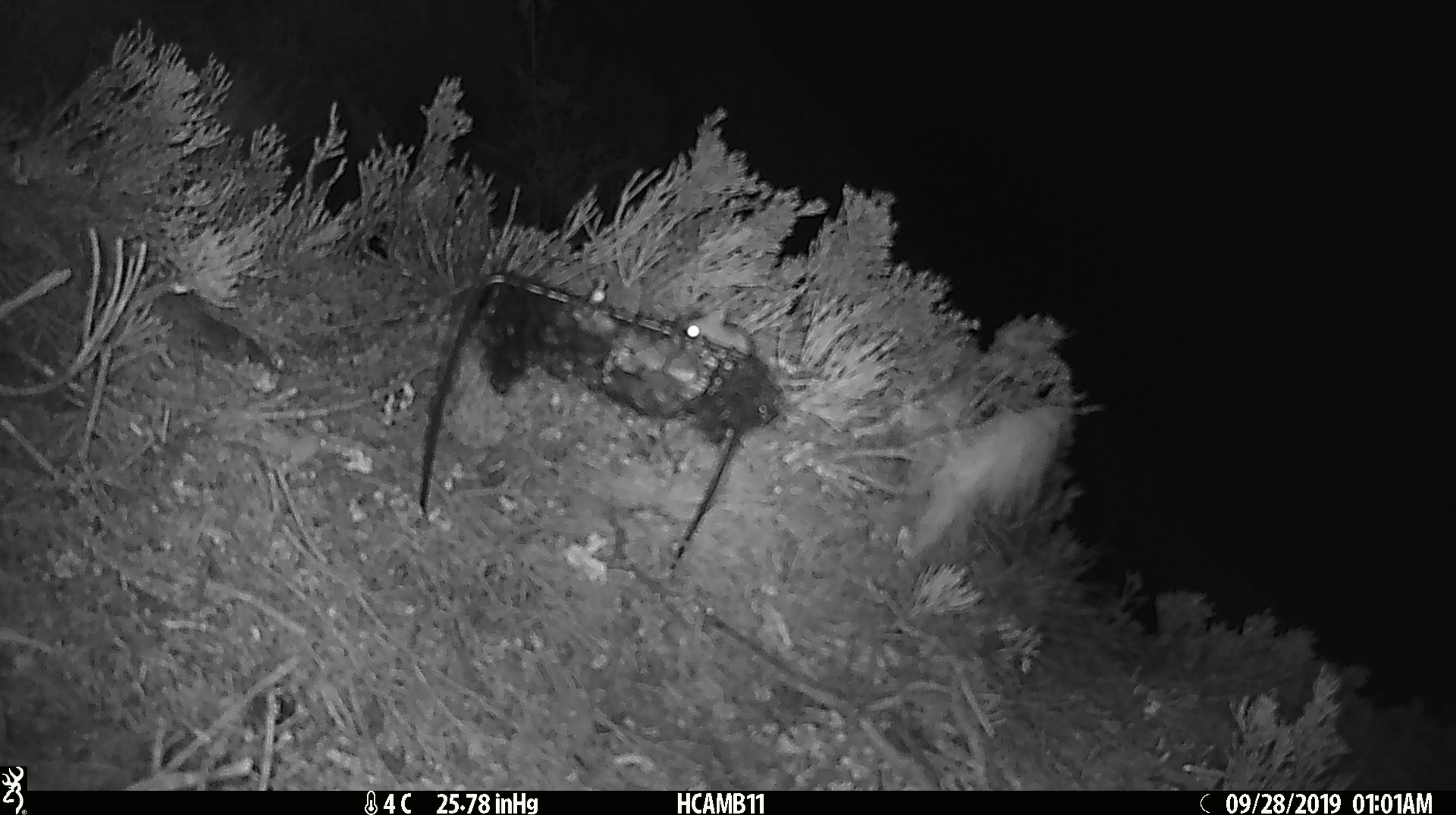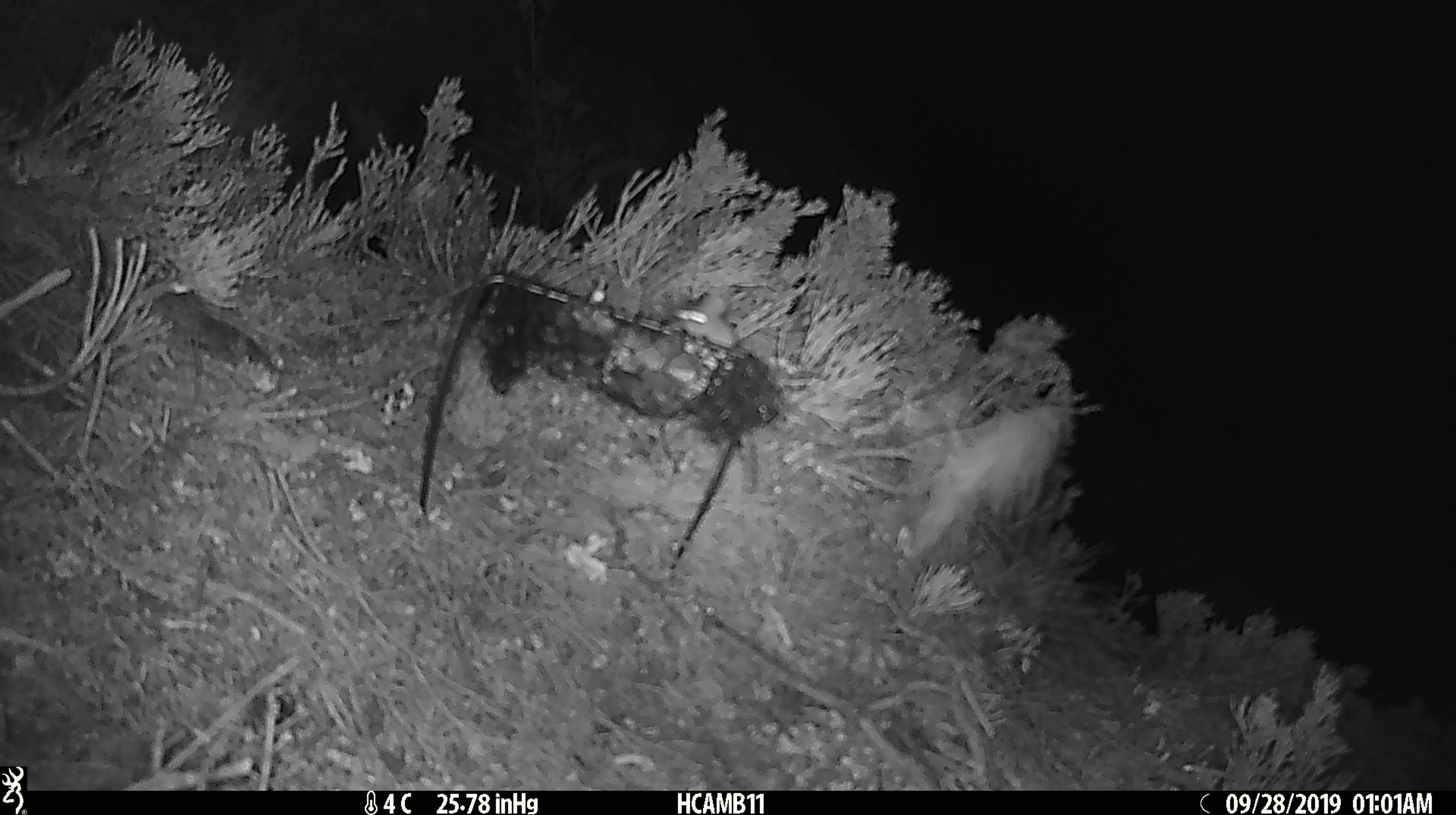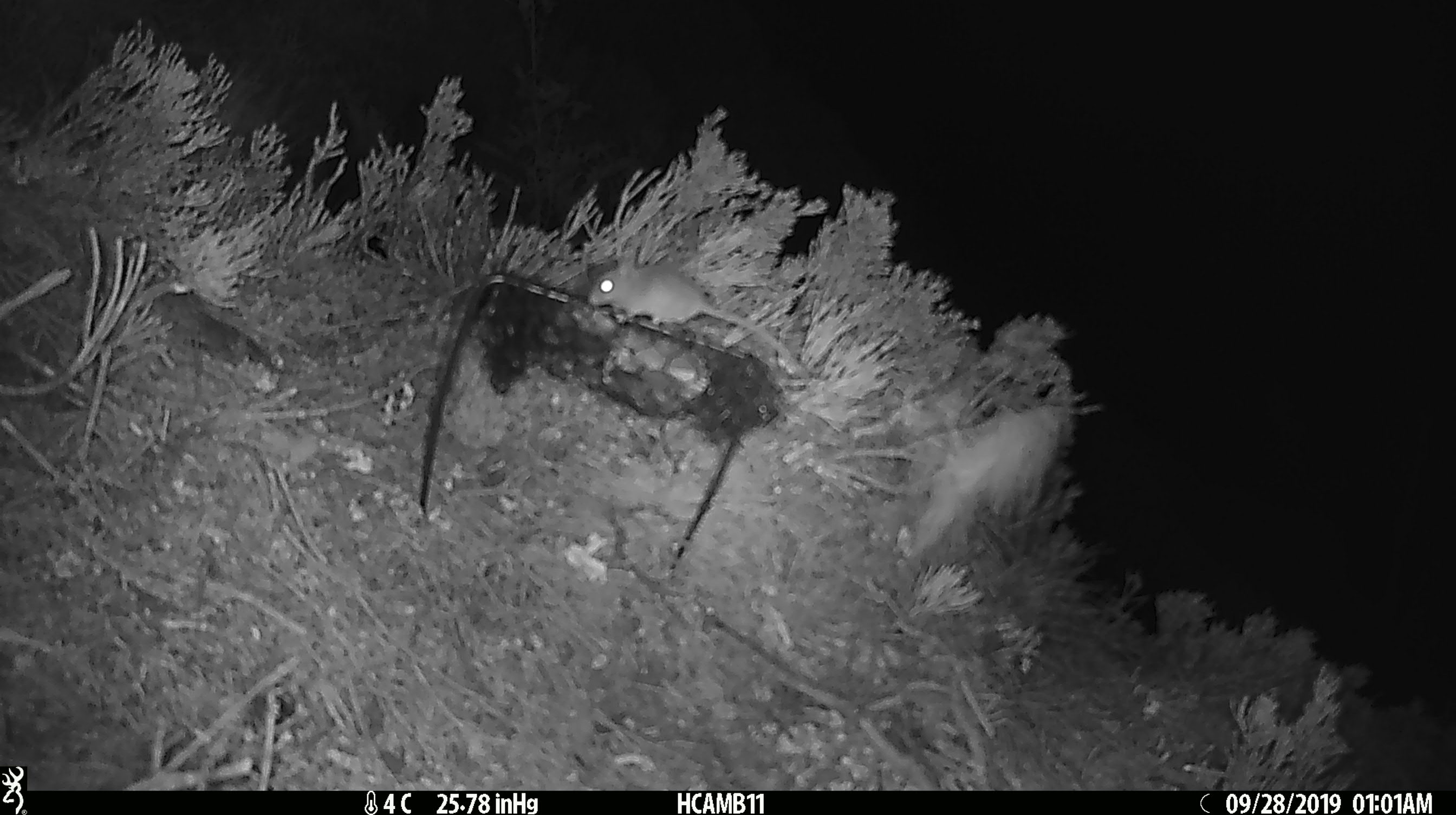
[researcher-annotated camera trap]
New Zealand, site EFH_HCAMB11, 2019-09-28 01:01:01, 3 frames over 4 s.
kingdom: Animalia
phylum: Chordata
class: Mammalia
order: Rodentia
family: Muridae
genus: Mus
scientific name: Mus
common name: mouse